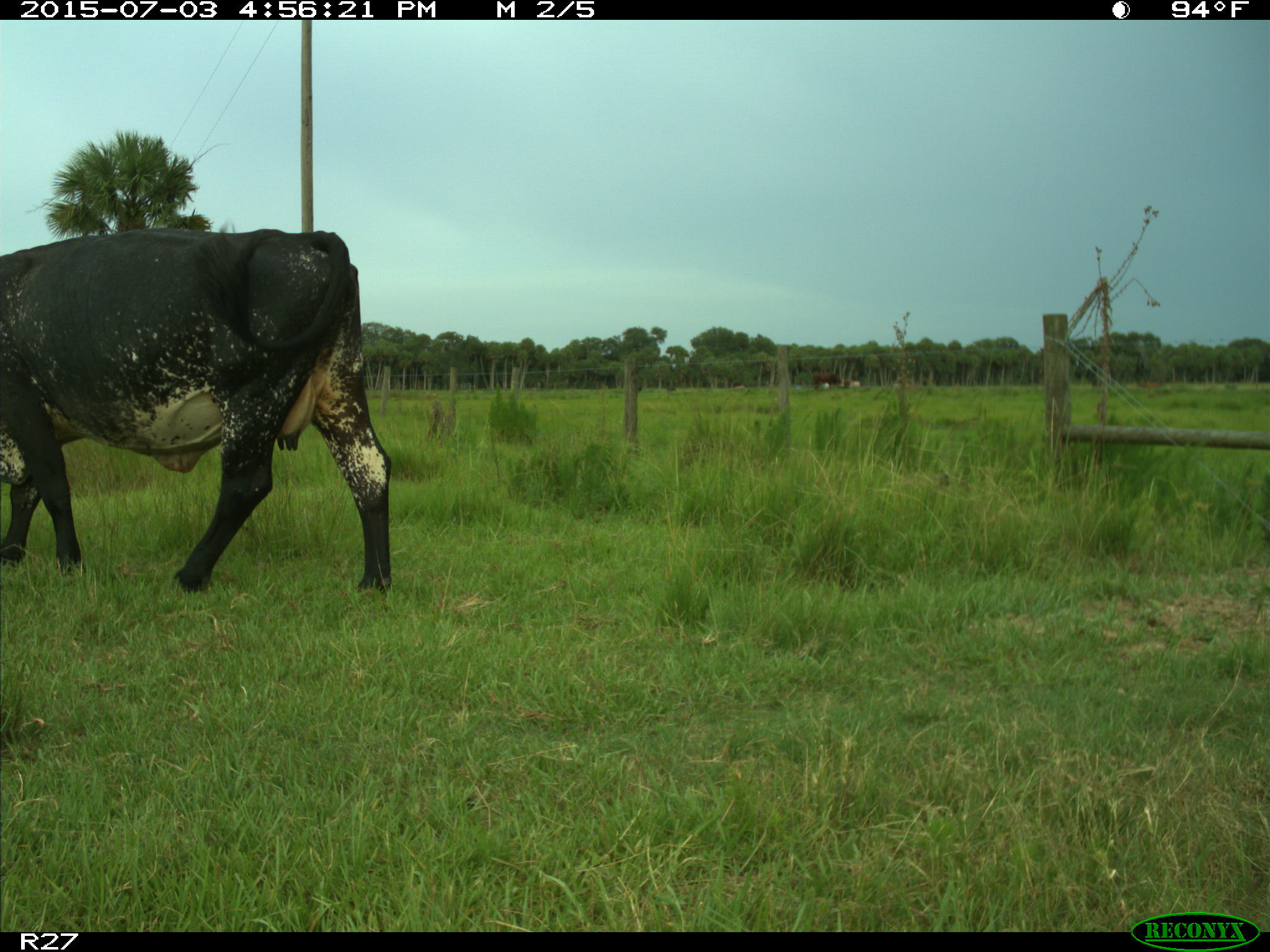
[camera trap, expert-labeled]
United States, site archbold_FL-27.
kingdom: Animalia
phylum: Chordata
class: Mammalia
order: Artiodactyla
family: Bovidae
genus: Bos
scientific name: Bos taurus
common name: domestic cow